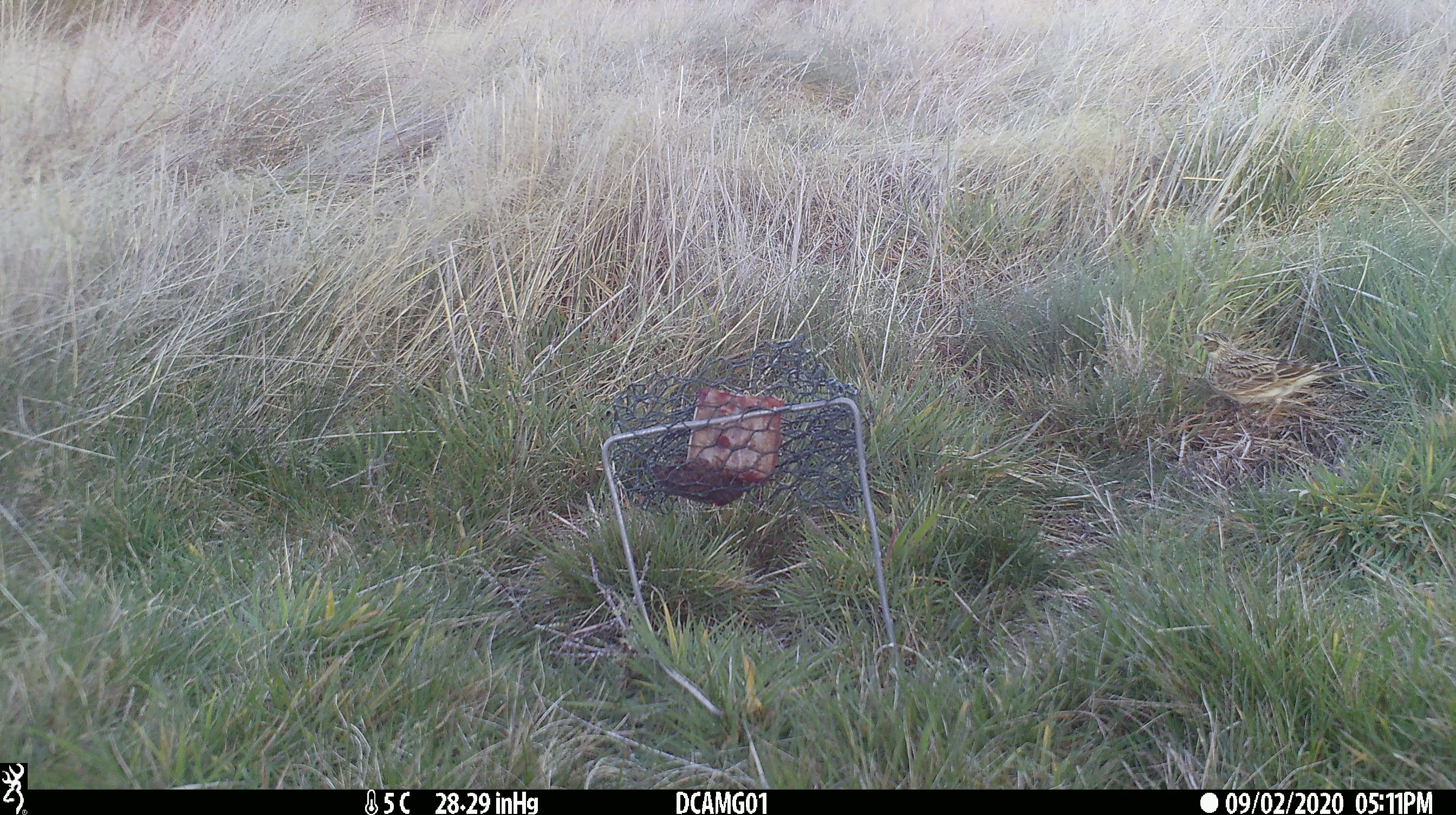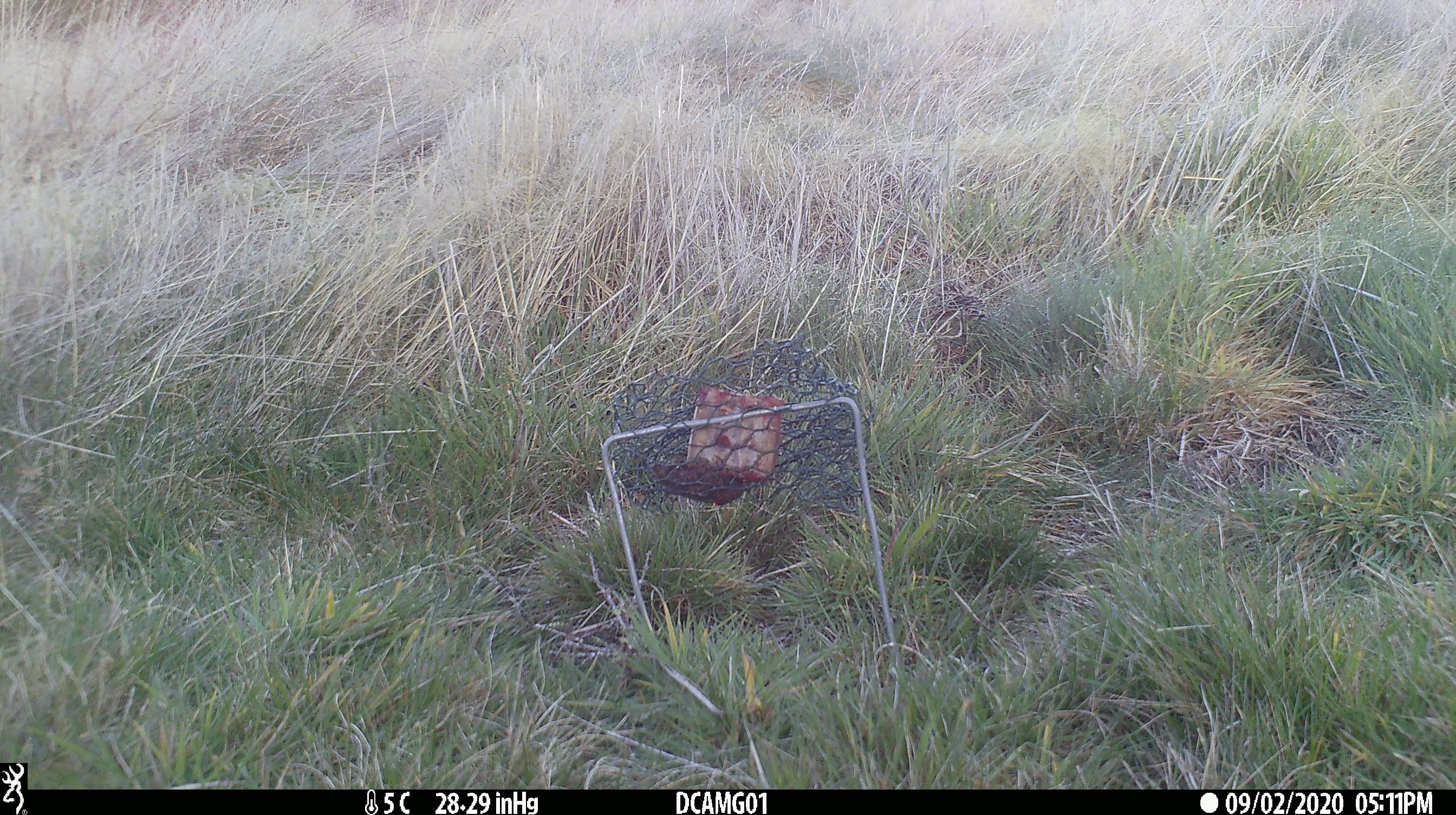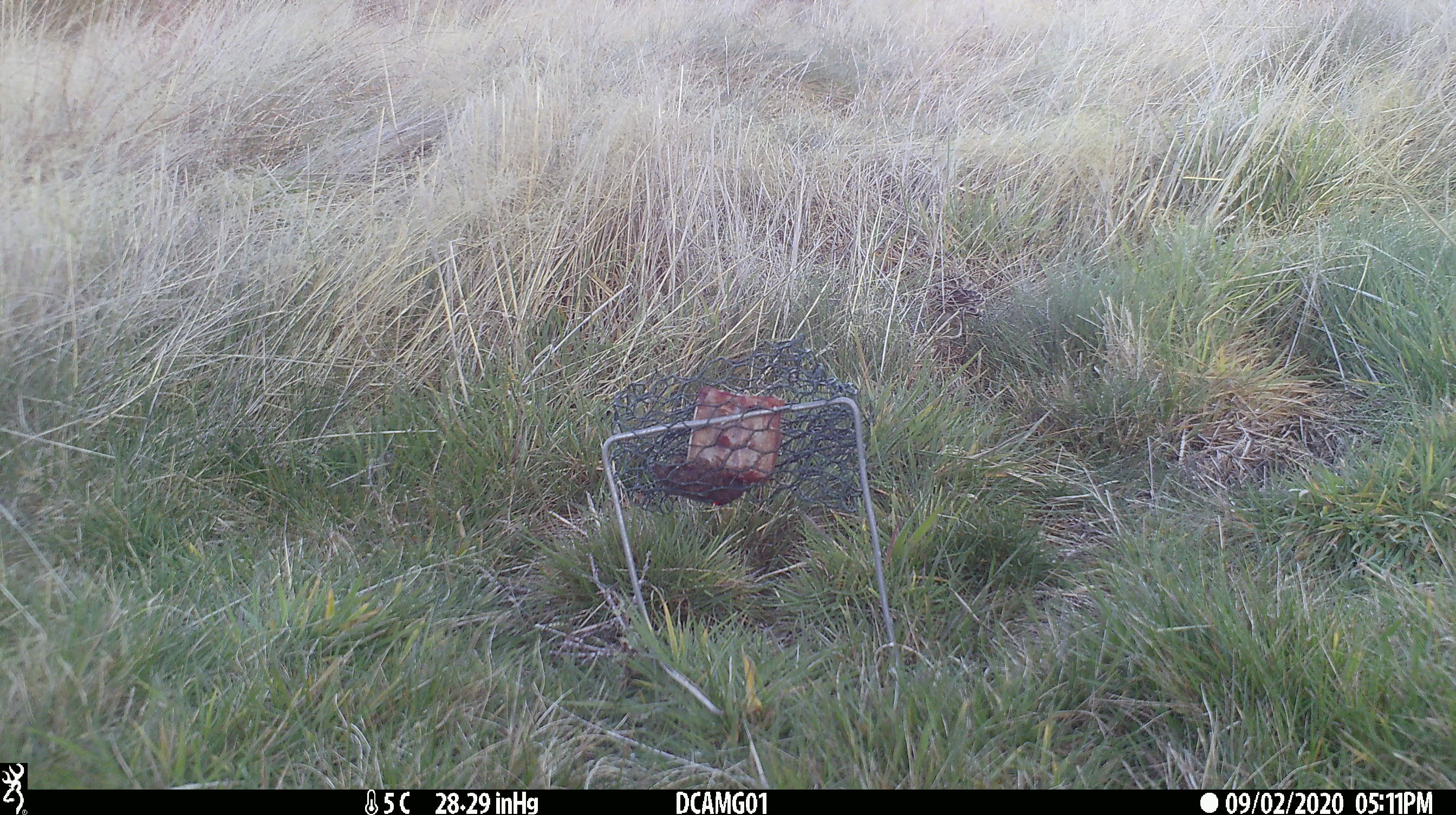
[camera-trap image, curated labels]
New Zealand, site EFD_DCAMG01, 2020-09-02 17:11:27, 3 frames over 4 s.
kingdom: Animalia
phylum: Chordata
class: Aves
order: Passeriformes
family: Motacillidae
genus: Anthus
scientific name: Anthus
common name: pipit